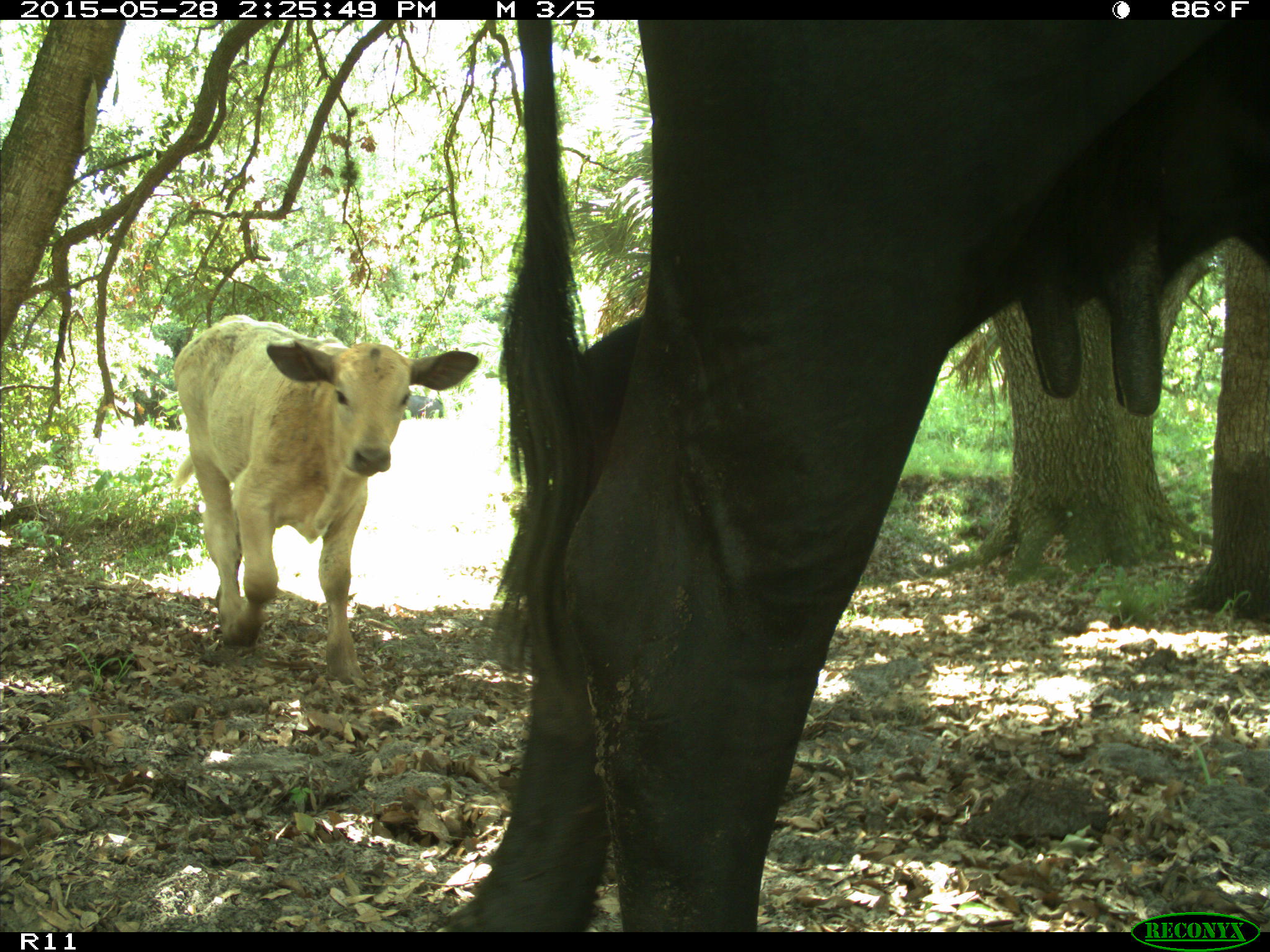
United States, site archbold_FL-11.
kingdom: Animalia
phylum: Chordata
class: Mammalia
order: Artiodactyla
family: Bovidae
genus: Bos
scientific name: Bos taurus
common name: domestic cow